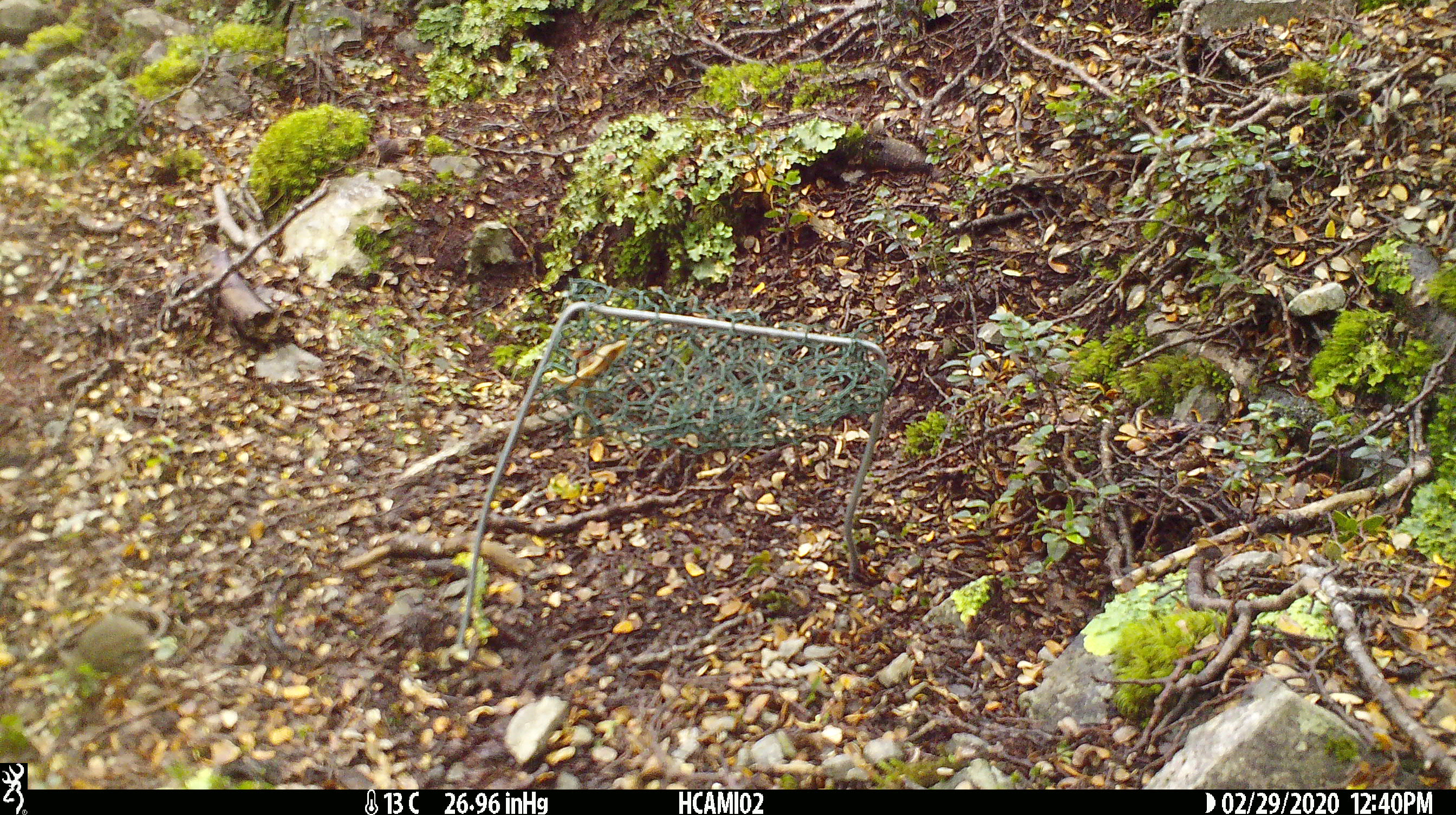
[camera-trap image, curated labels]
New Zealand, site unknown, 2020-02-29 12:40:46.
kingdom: Animalia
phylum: Chordata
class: Mammalia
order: Rodentia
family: Muridae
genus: Mus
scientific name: Mus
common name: mouse